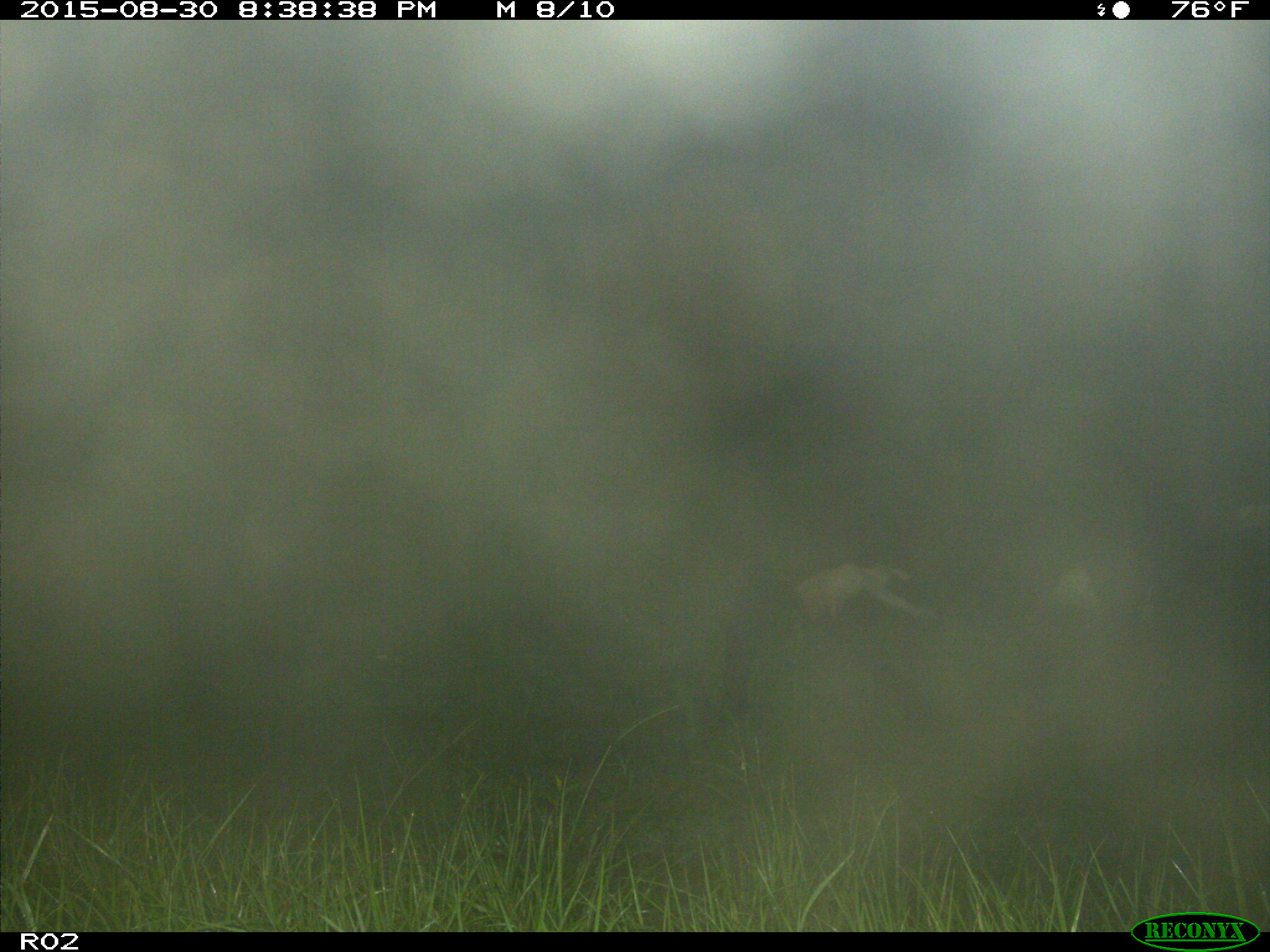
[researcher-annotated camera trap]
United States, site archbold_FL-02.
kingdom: Animalia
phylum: Chordata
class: Mammalia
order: Artiodactyla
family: Bovidae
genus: Bos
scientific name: Bos taurus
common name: domestic cow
Bos taurus (domestic cow).